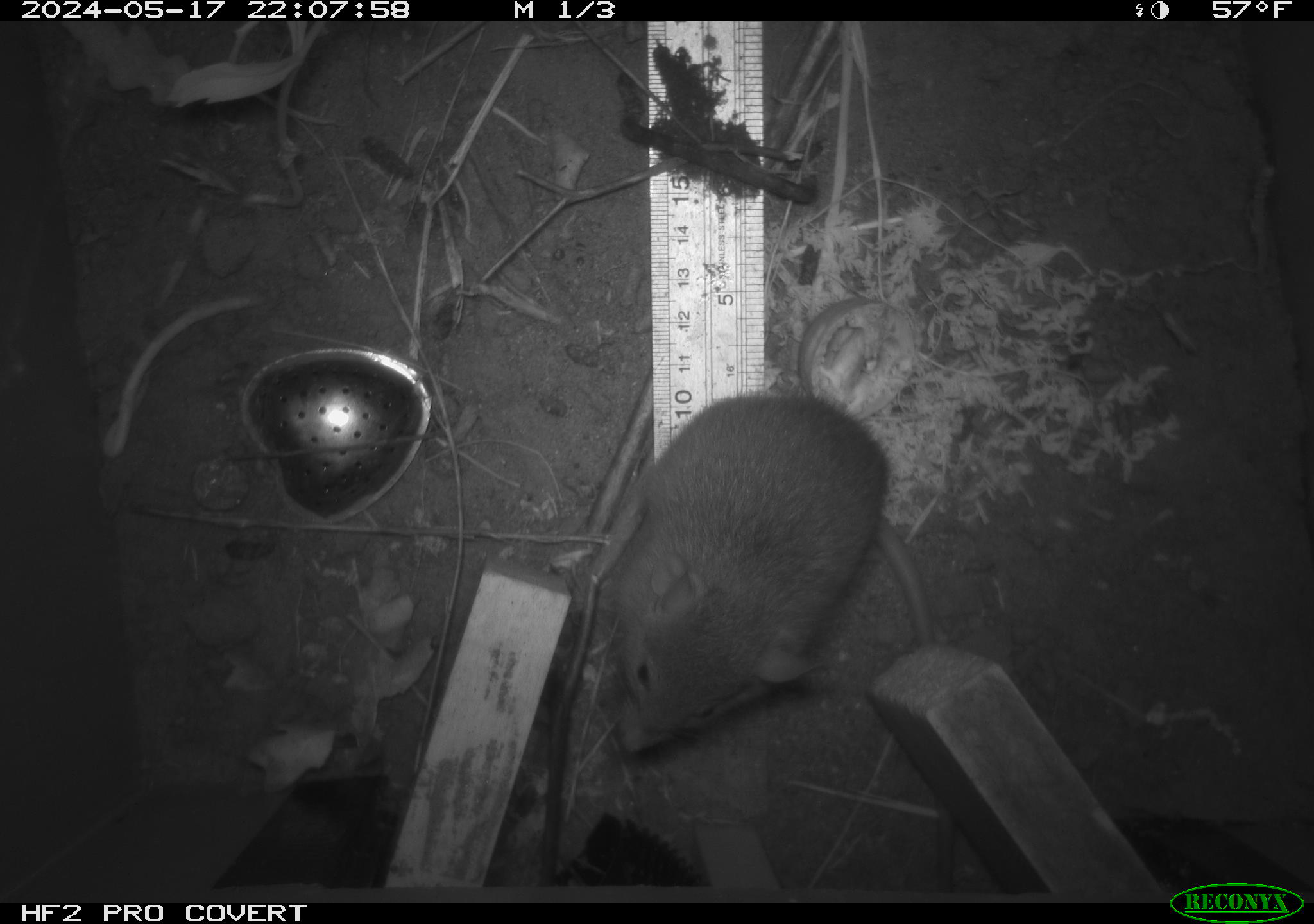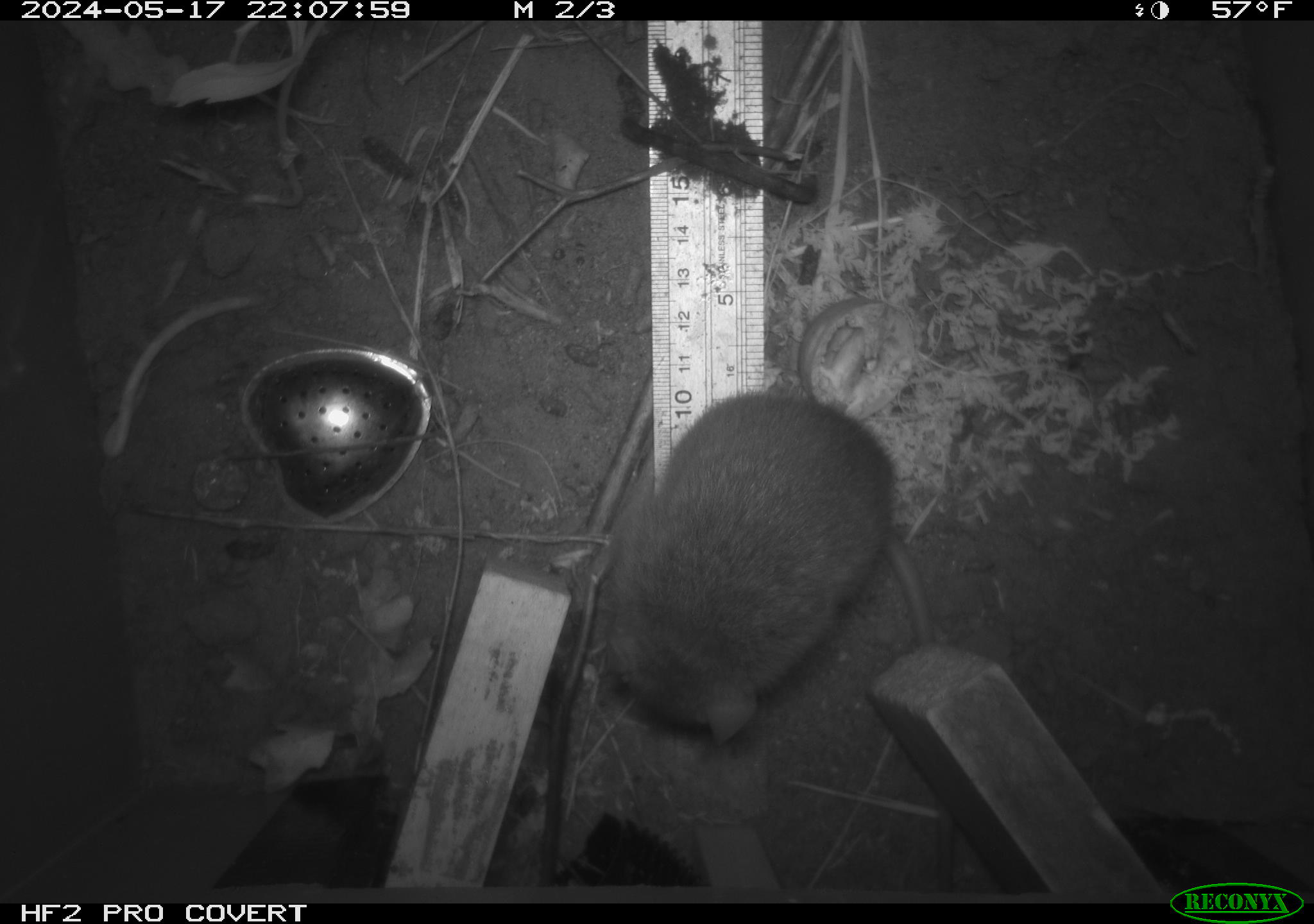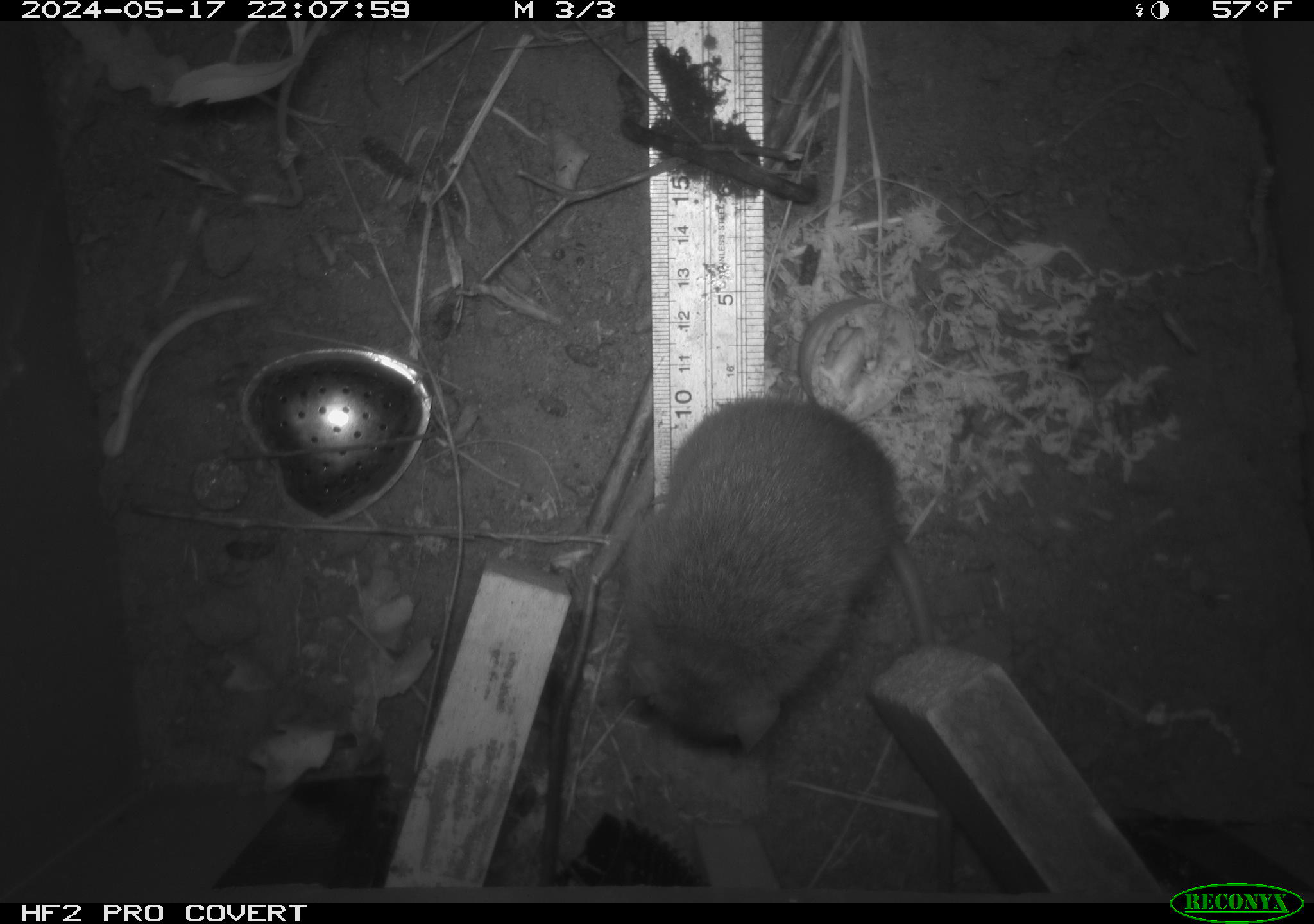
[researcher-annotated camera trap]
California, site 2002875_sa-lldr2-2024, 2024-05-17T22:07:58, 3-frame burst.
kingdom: Animalia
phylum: Chordata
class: Mammalia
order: Rodentia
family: Muridae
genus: Rattus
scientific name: Rattus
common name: rat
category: rattus species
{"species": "rattus species (rat) (Rattus)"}